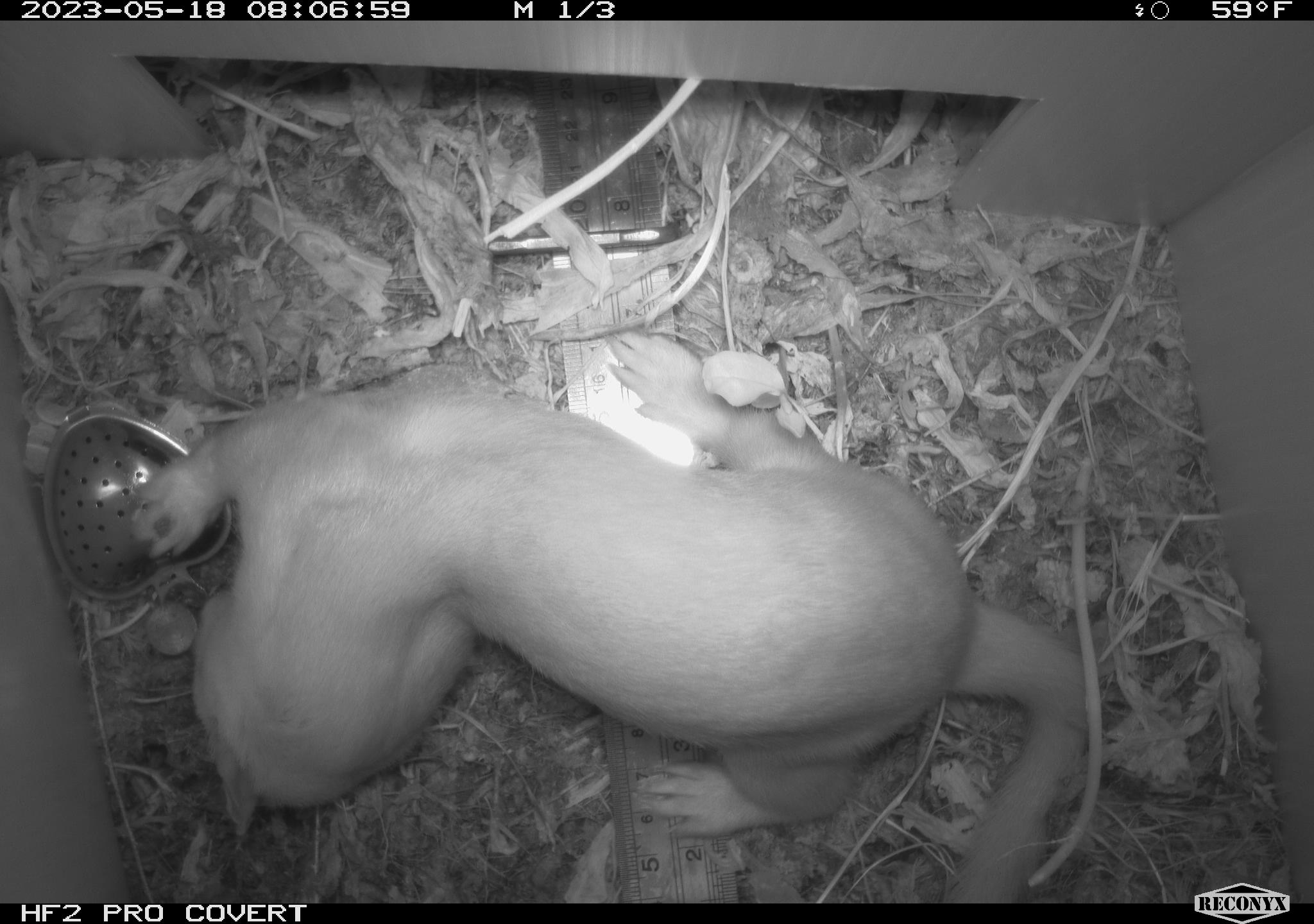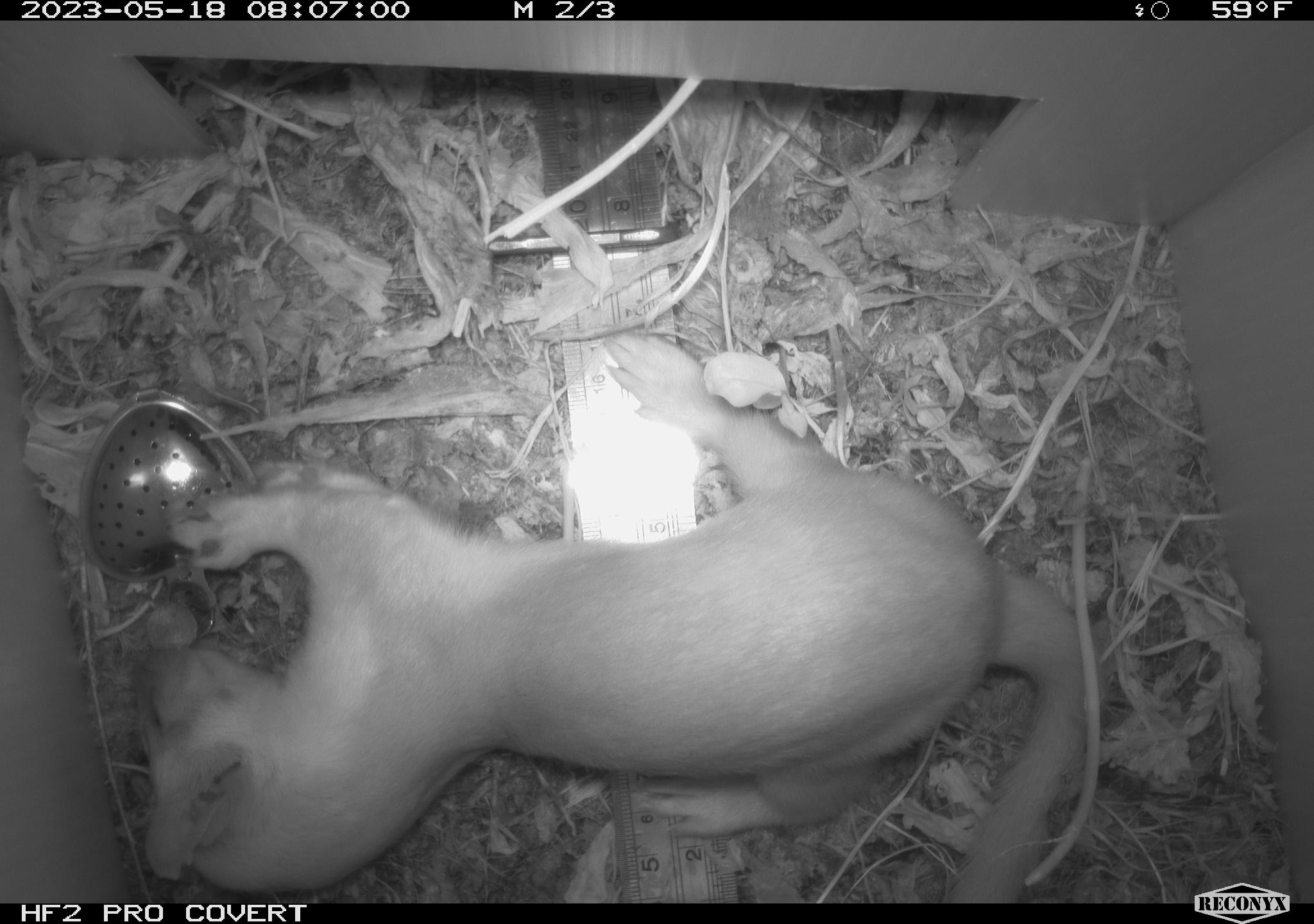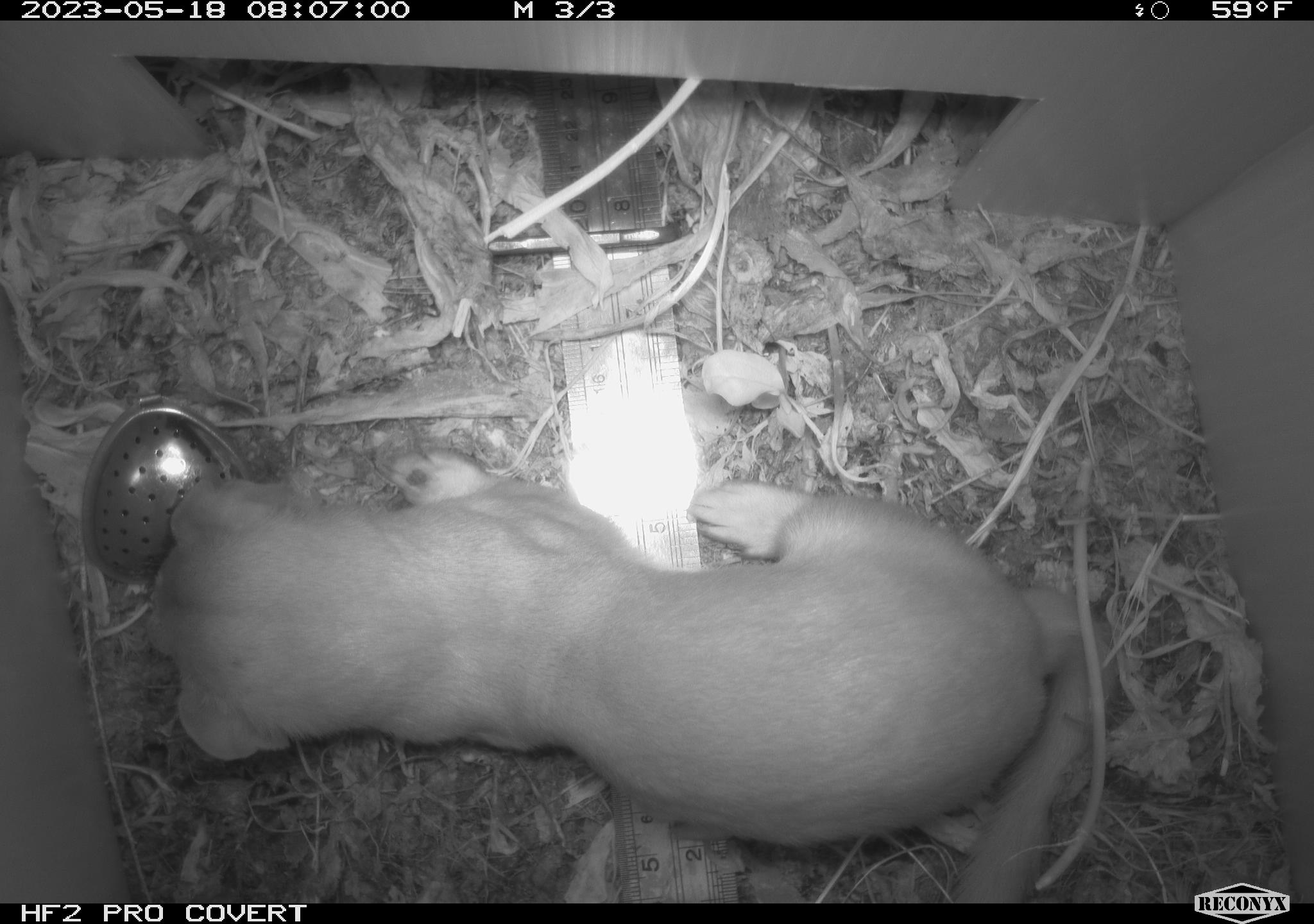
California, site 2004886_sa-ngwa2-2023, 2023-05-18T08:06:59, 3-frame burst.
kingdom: Animalia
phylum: Chordata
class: Mammalia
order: Carnivora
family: Mustelidae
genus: Neogale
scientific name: Neogale frenata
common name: long-tailed weasel